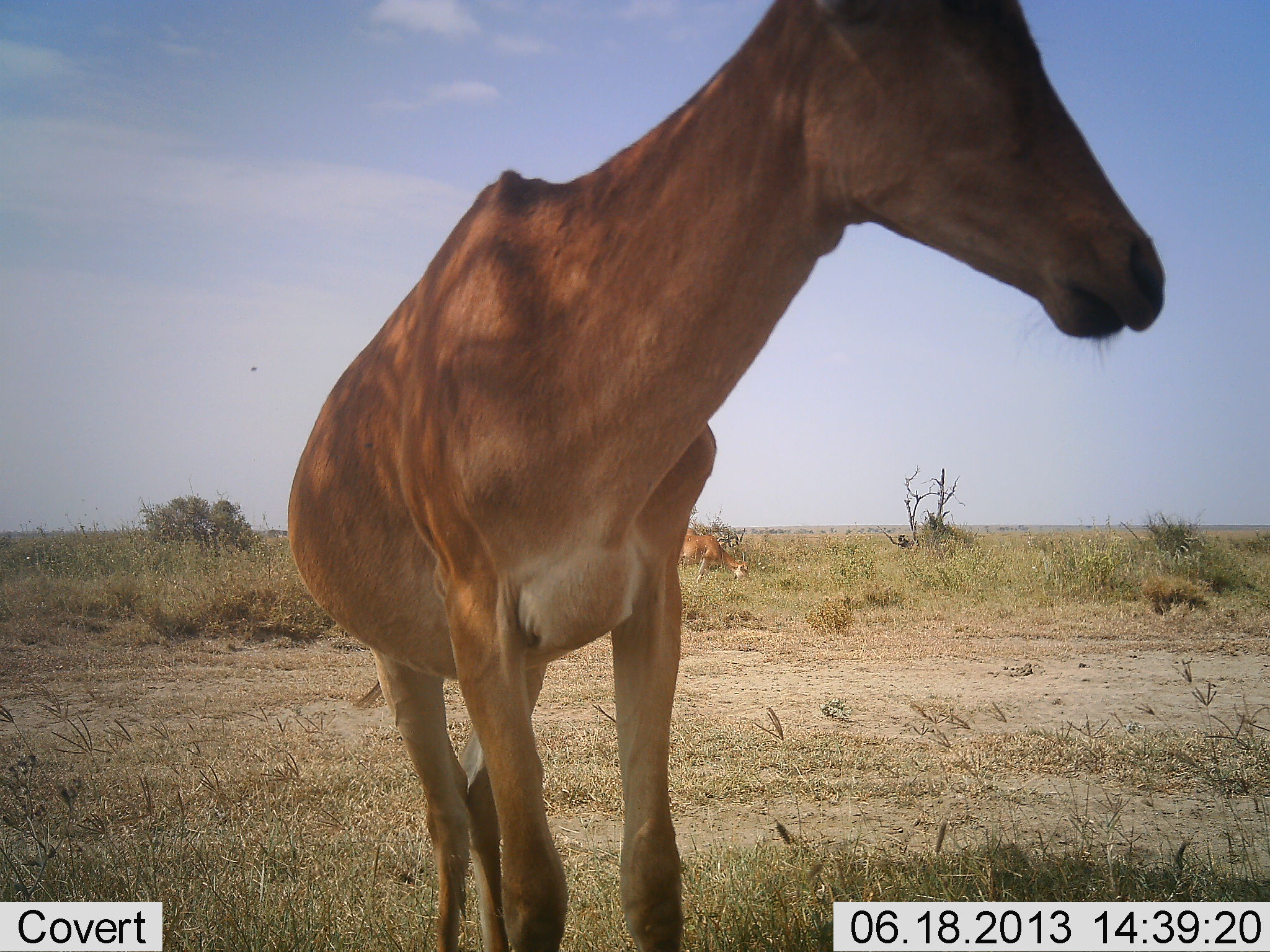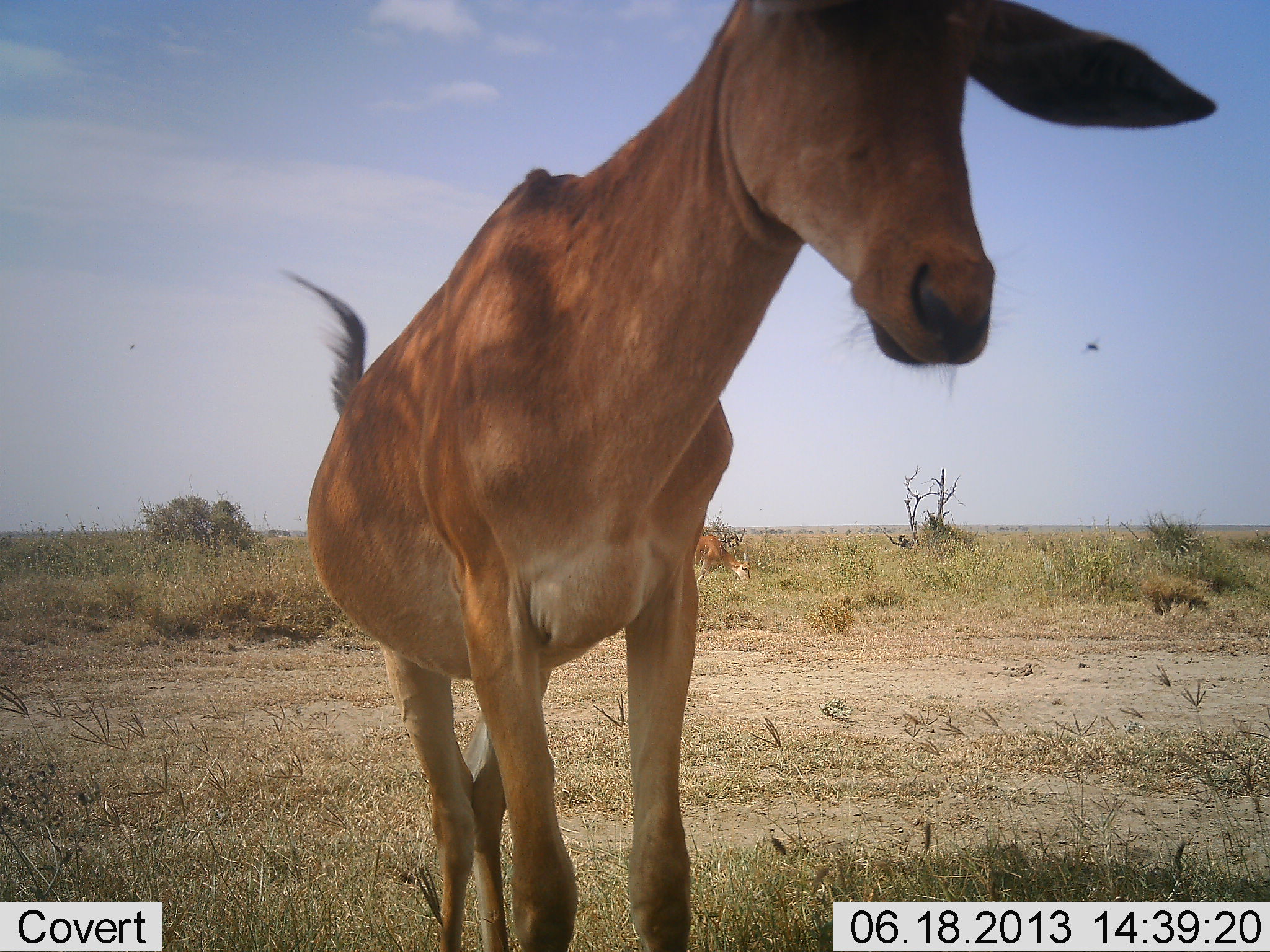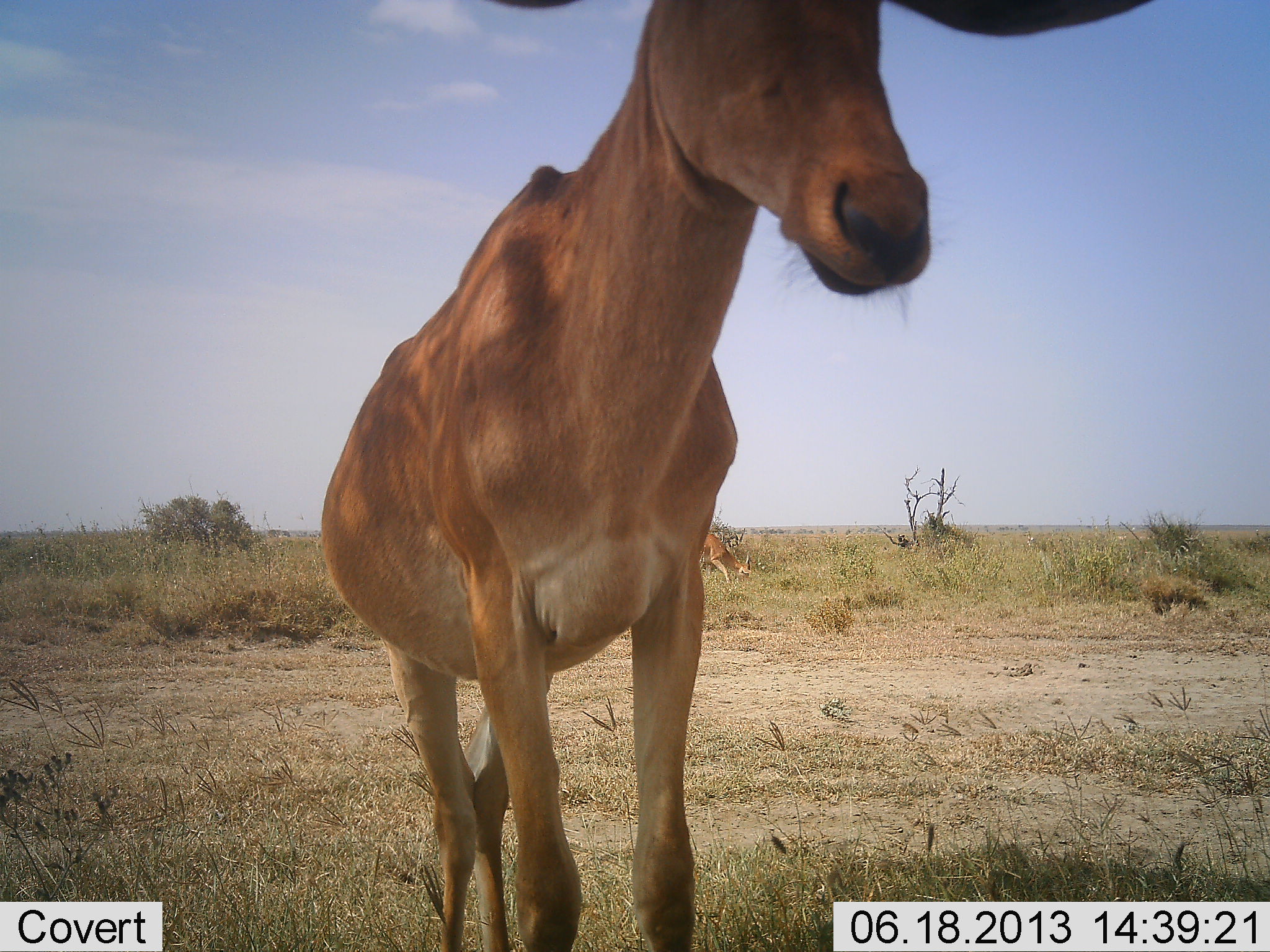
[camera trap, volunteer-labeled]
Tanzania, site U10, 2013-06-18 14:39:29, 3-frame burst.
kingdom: Animalia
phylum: Chordata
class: Mammalia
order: Artiodactyla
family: Bovidae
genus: Alcelaphus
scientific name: Alcelaphus buselaphus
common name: hartebeest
Hartebeest (Alcelaphus buselaphus), count 2. Behavior (volunteer vote fractions): standing 84%, resting 4%, moving 12%, interacting 4%. Young present (vote fraction): 4%. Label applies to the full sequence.